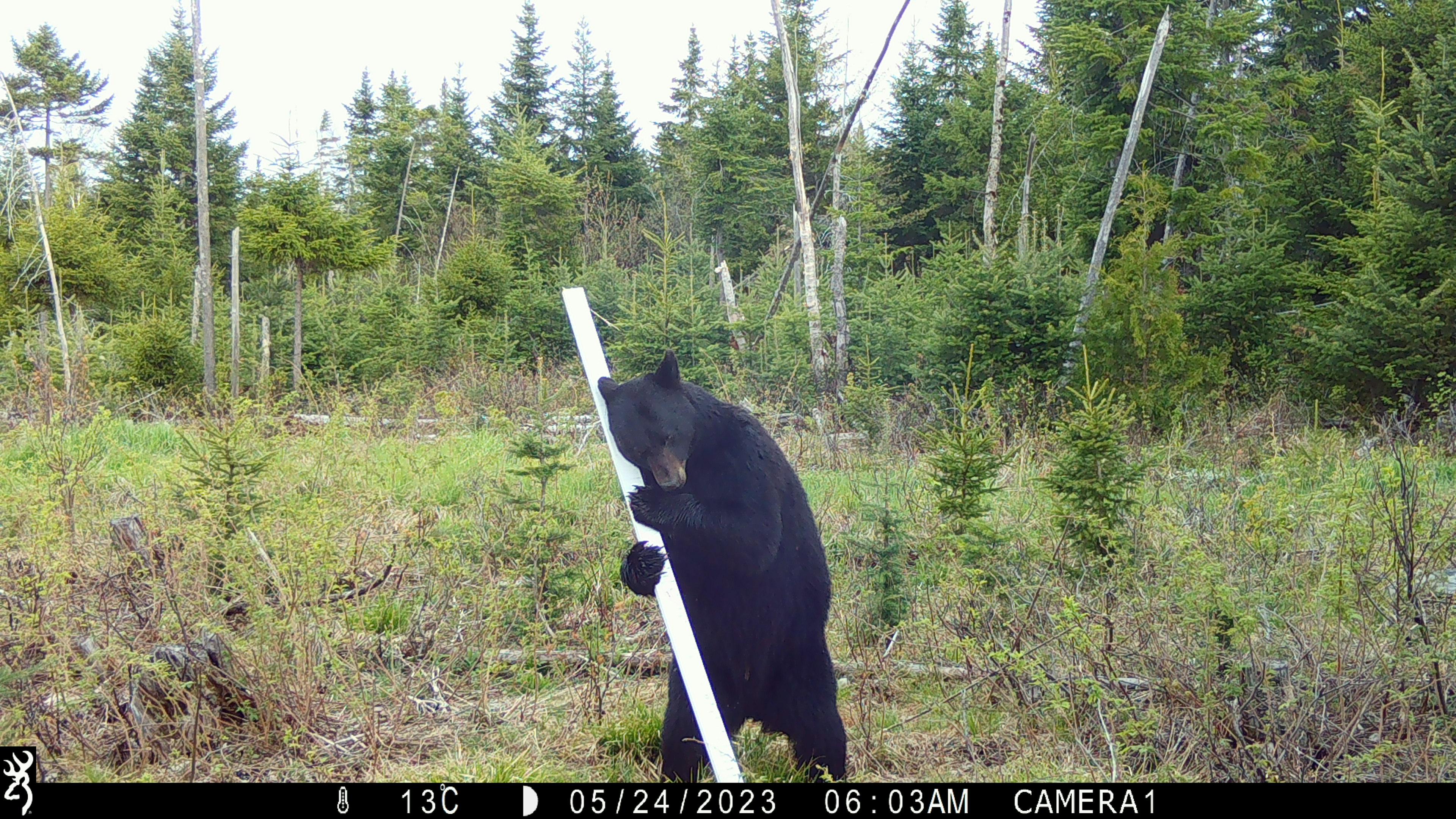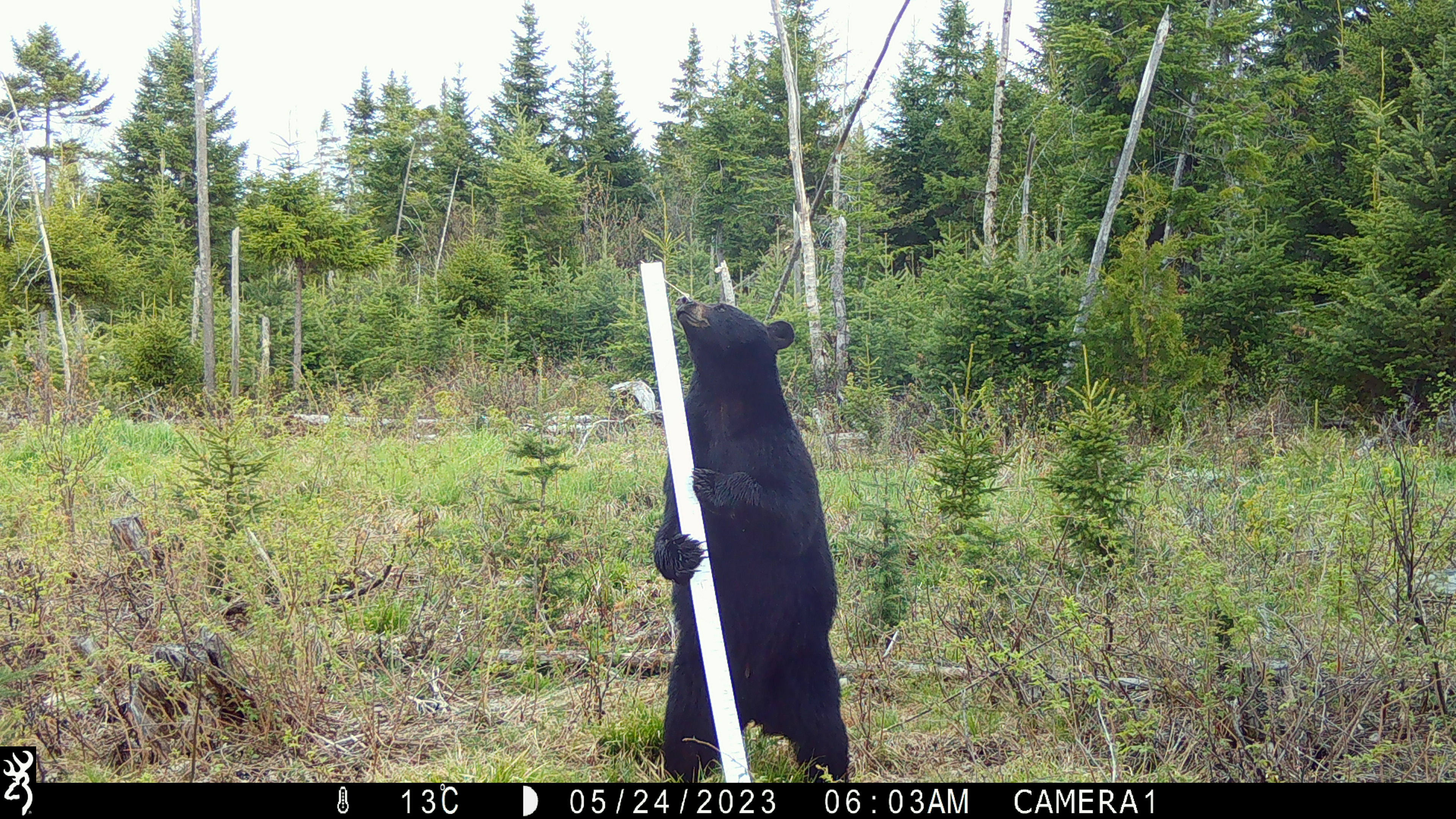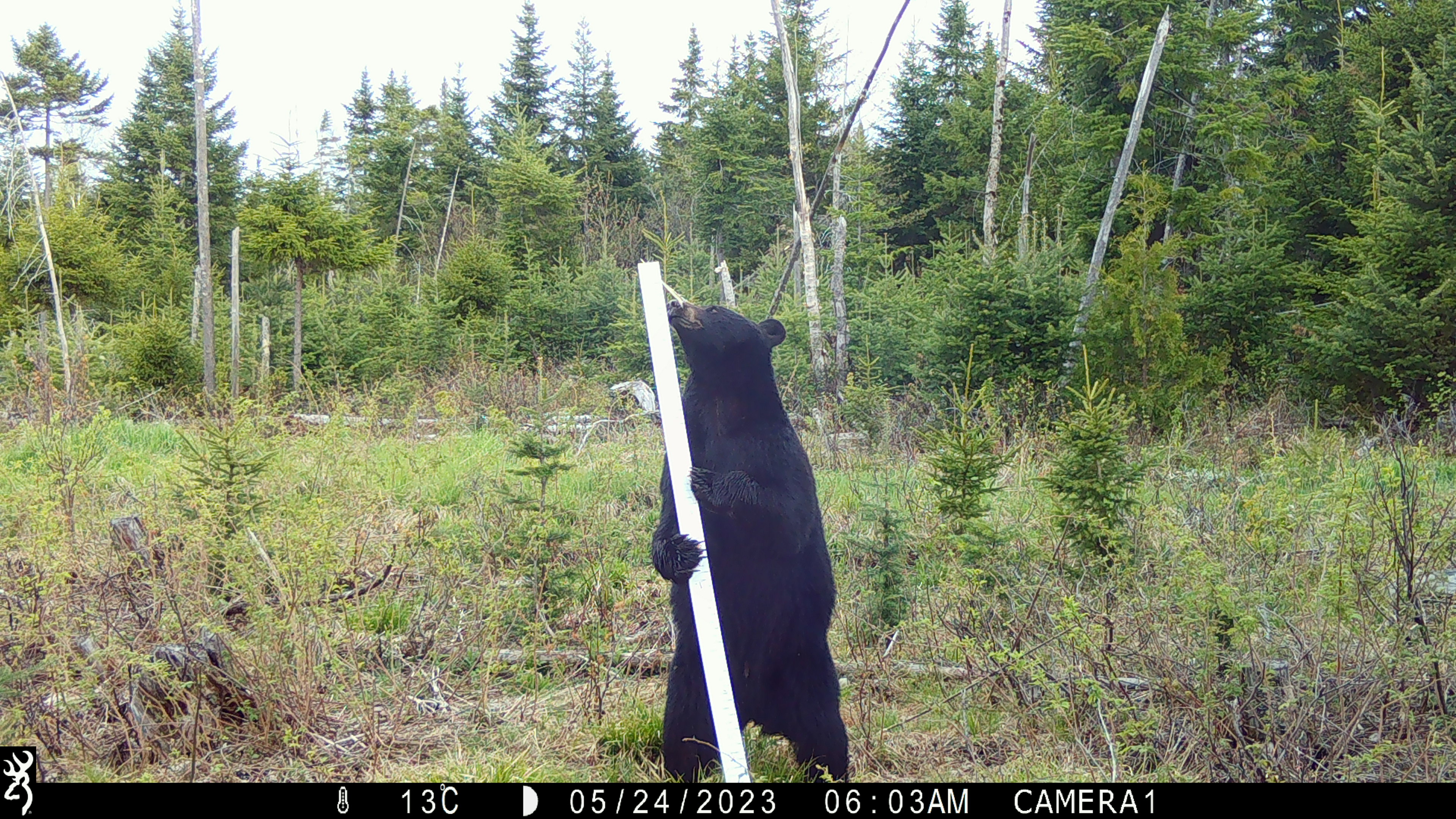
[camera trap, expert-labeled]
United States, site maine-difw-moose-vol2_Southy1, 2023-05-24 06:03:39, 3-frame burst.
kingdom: Animalia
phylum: Chordata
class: Mammalia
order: Carnivora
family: Ursidae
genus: Ursus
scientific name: Ursus americanus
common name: black bear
Black bear (Ursus americanus).